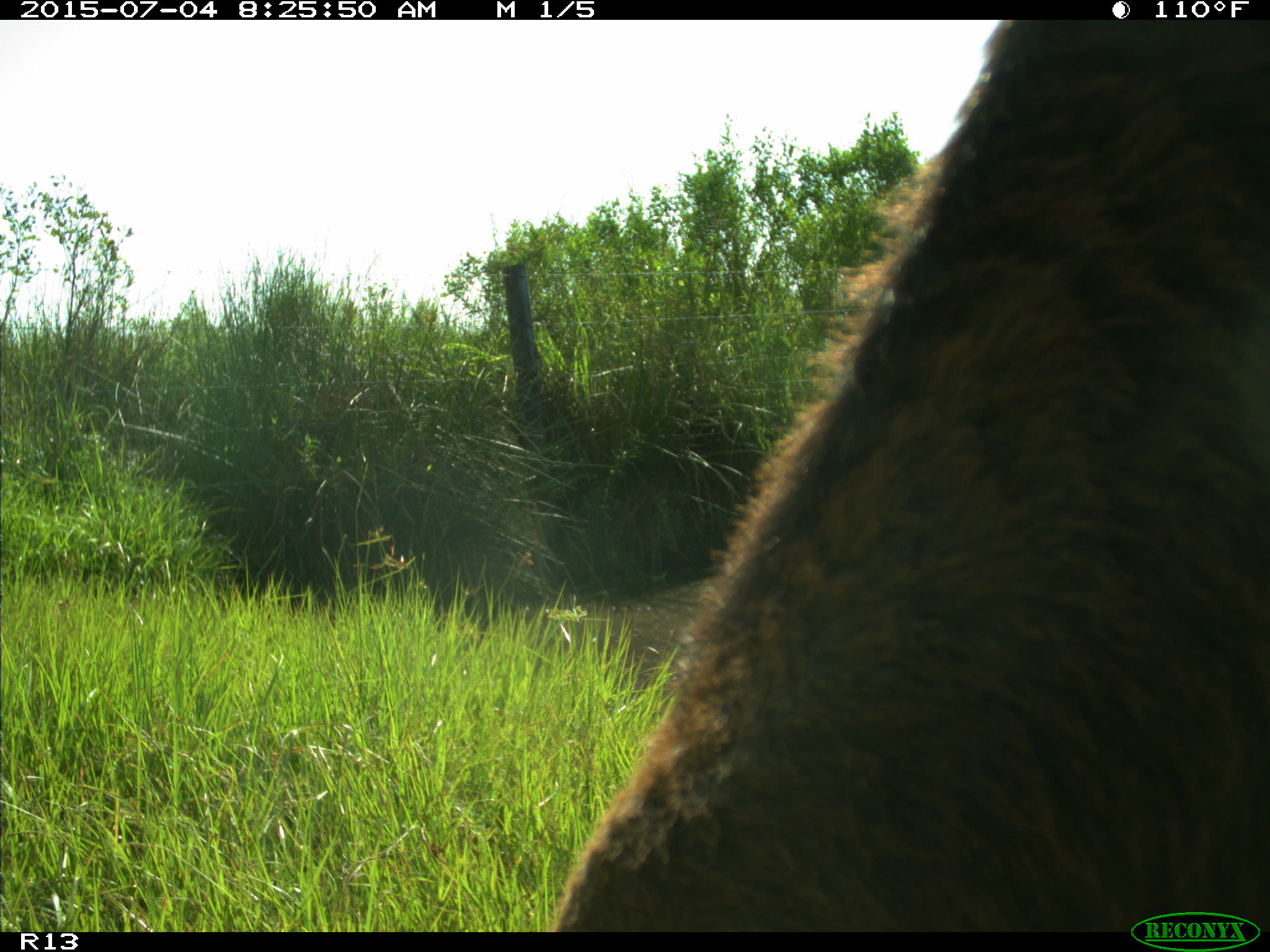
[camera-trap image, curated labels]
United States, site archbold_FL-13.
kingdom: Animalia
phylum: Chordata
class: Mammalia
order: Artiodactyla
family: Bovidae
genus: Bos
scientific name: Bos taurus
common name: domestic cow